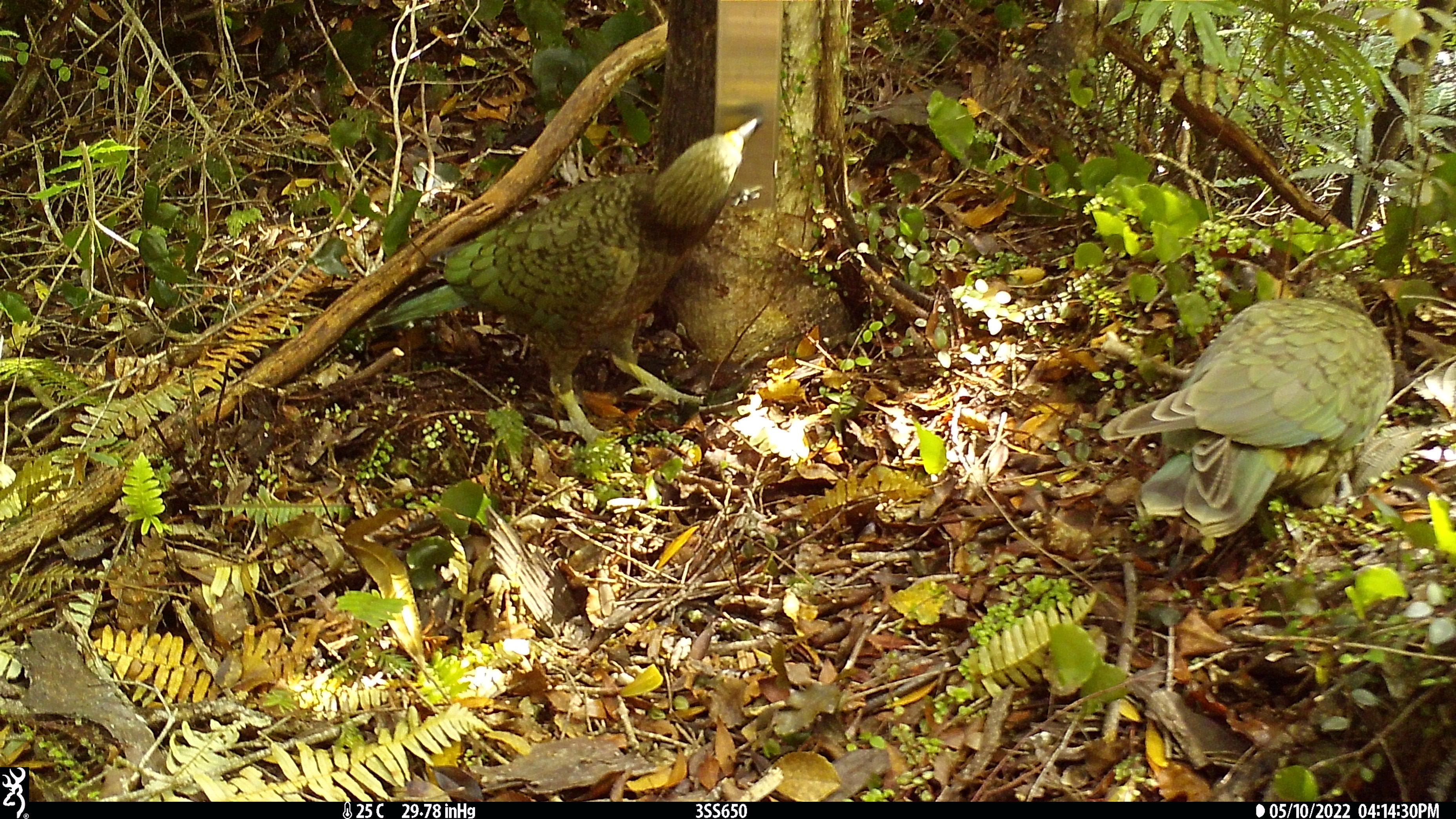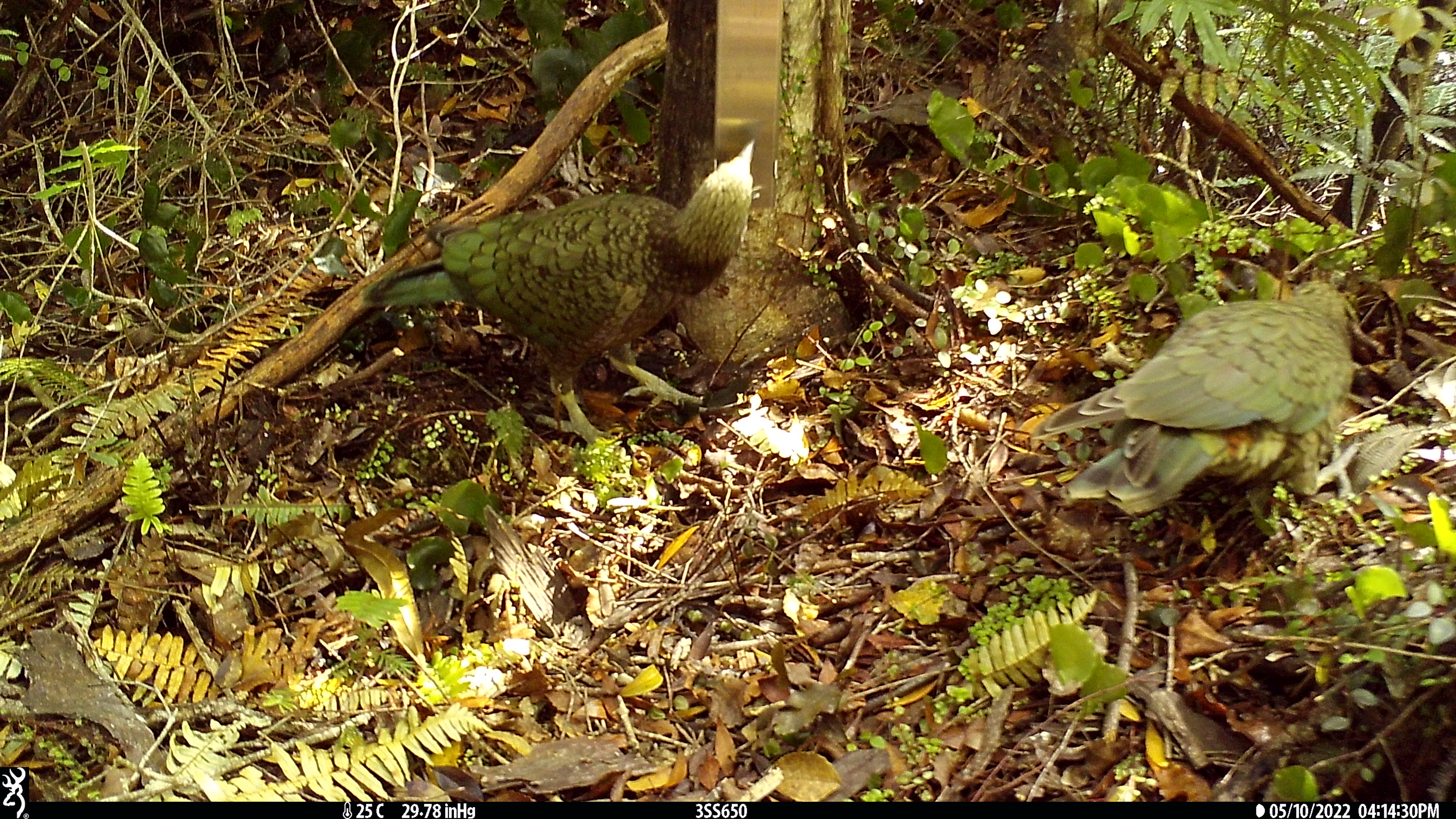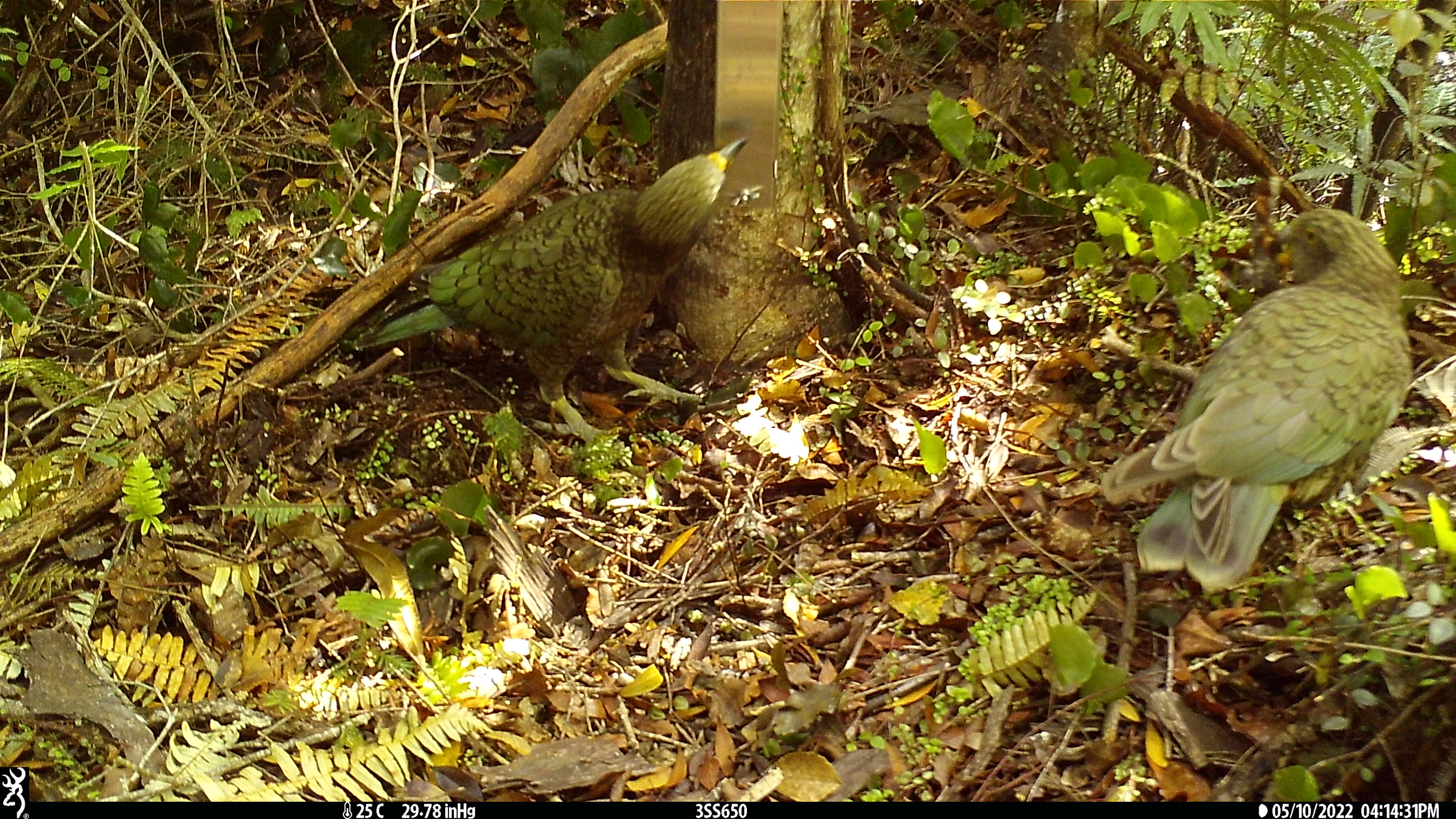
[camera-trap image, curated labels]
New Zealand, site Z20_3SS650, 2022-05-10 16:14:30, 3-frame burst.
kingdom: Animalia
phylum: Chordata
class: Aves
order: Psittaciformes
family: Strigopidae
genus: Nestor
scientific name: Nestor notabilis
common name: kea